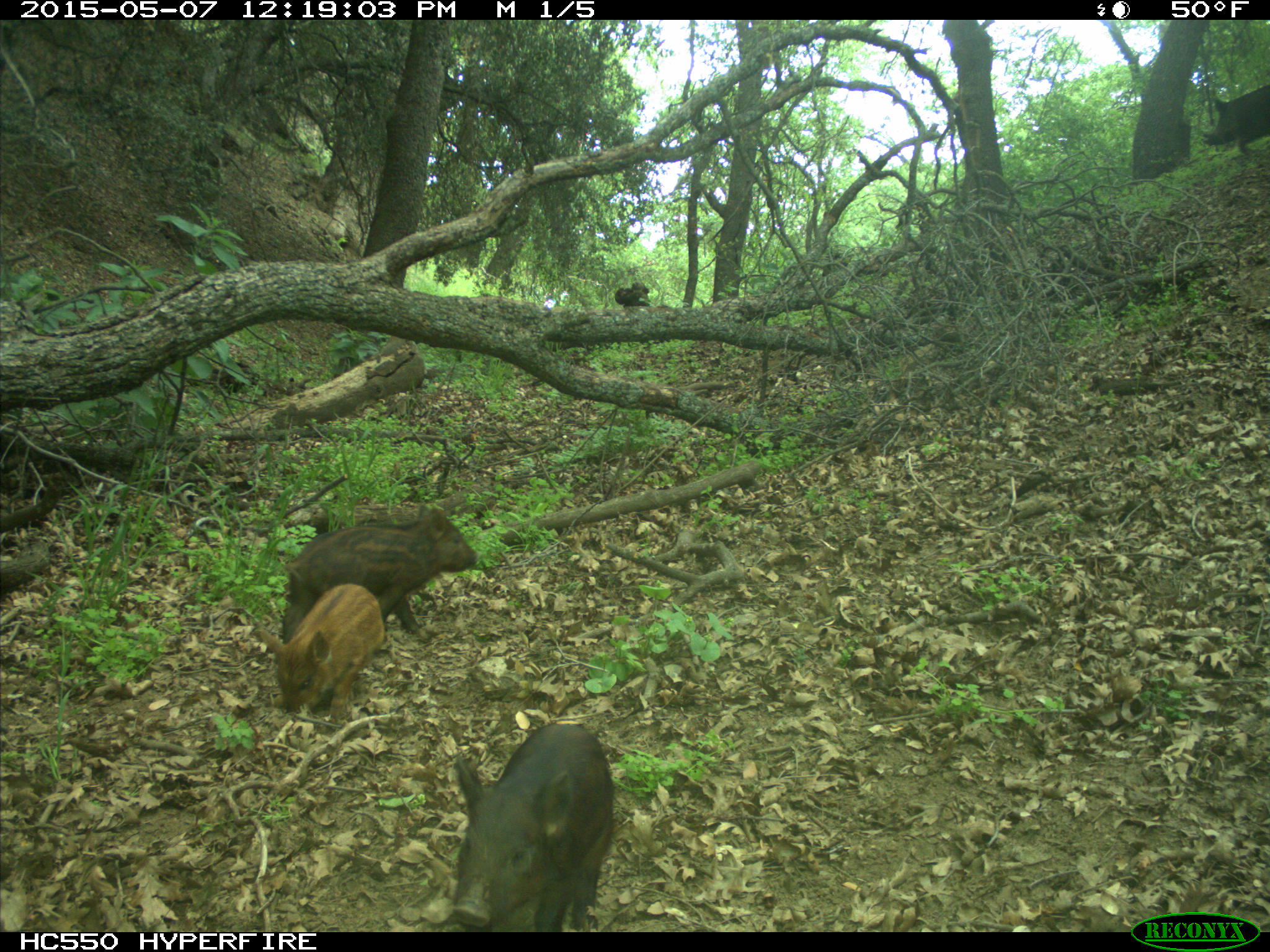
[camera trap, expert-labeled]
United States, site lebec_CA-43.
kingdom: Animalia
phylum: Chordata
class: Mammalia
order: Artiodactyla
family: Suidae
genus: Sus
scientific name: Sus scrofa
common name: wild boar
Sus scrofa (wild boar).